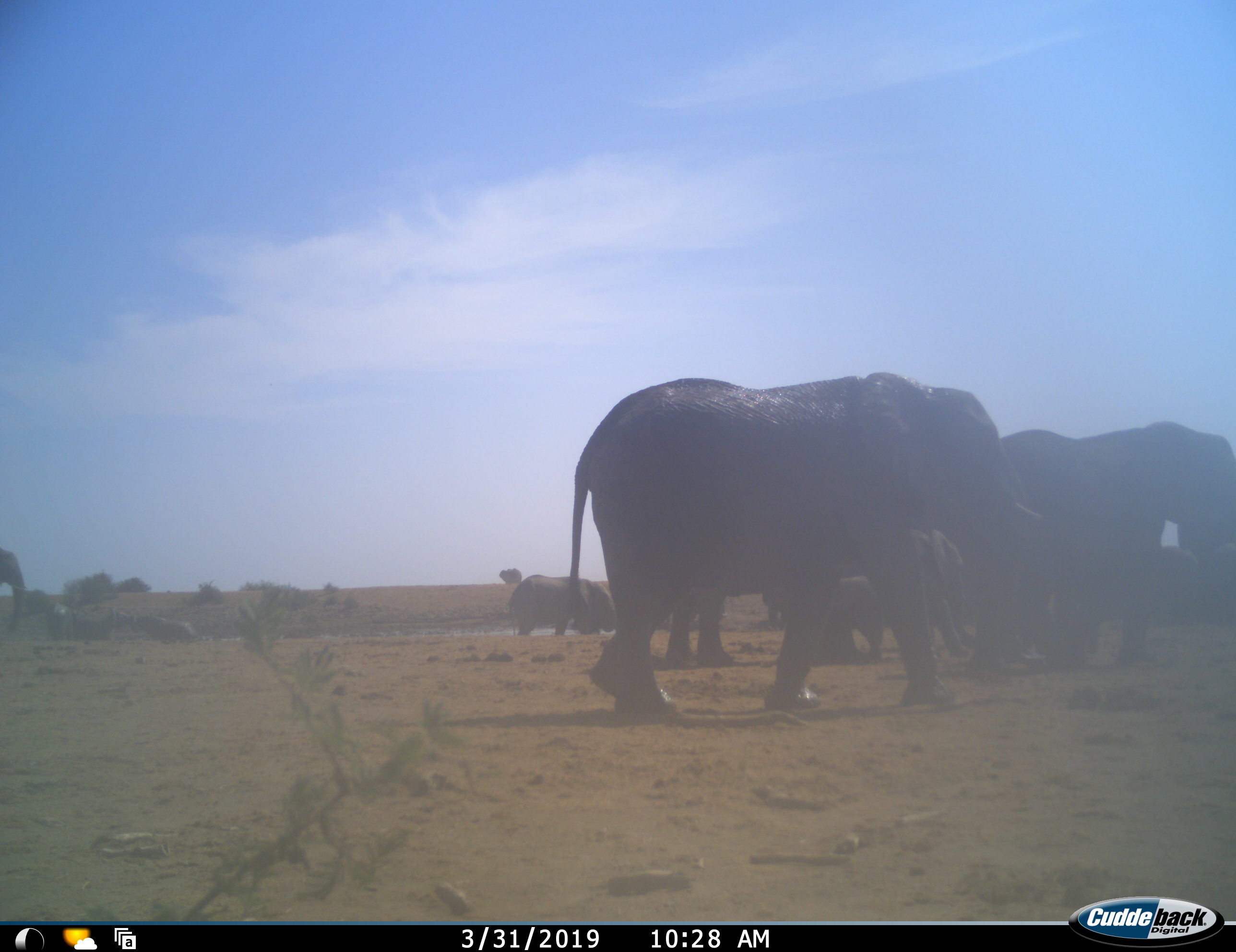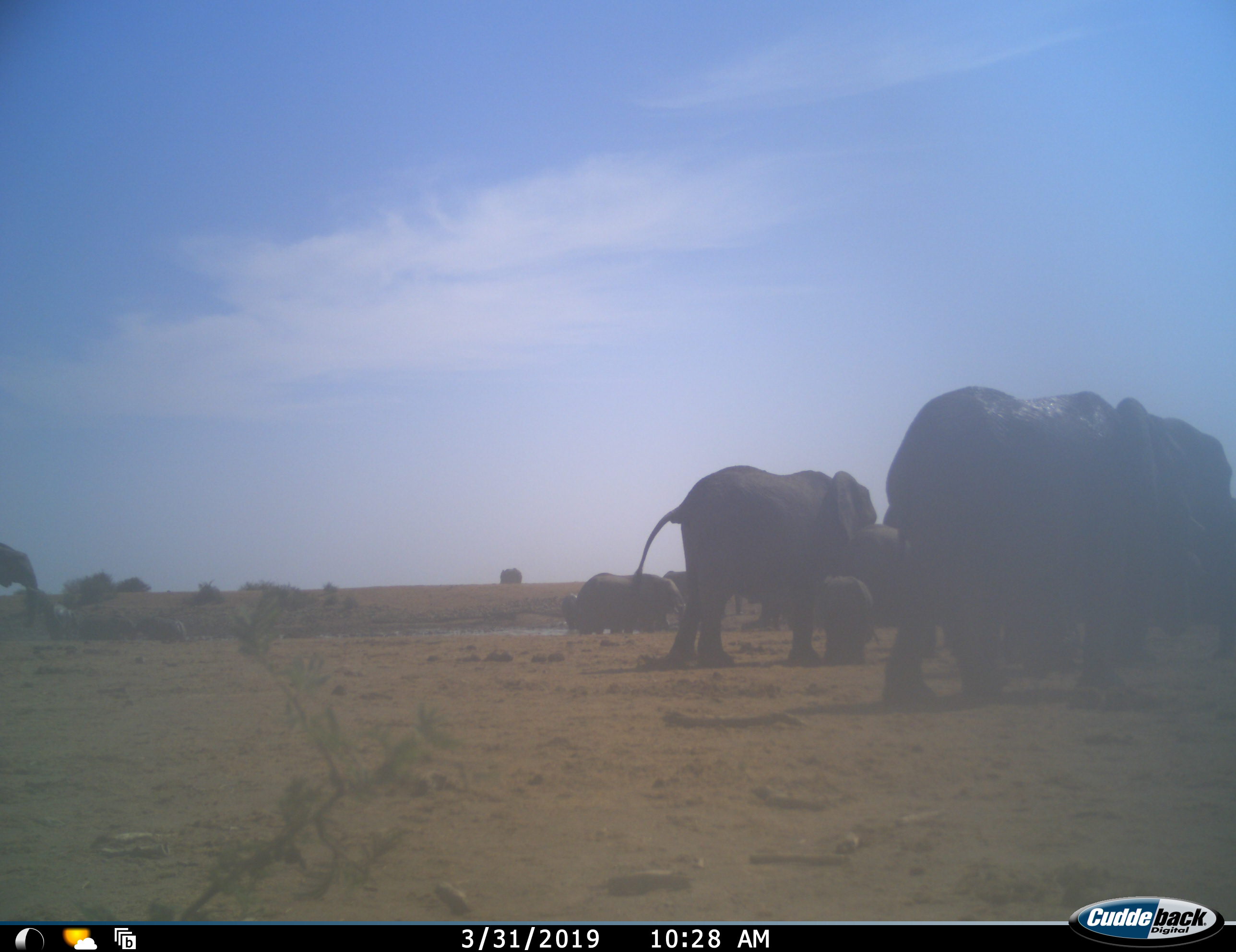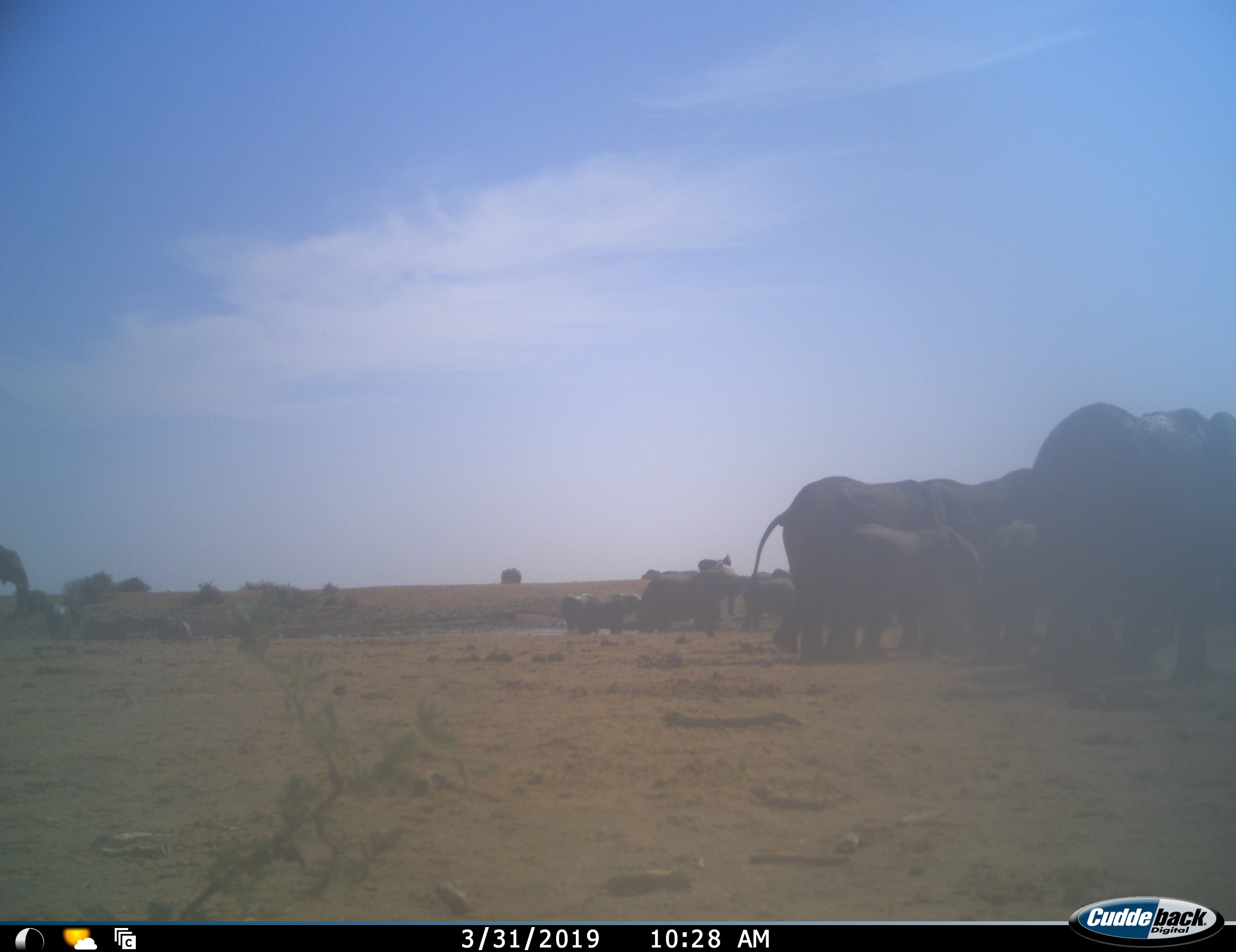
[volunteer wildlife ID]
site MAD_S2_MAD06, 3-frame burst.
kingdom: Animalia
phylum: Chordata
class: Mammalia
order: Proboscidea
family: Elephantidae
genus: Loxodonta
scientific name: Loxodonta africana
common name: african bush elephant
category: elephant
Elephant (african bush elephant) (Loxodonta africana), count 11-50. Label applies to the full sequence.